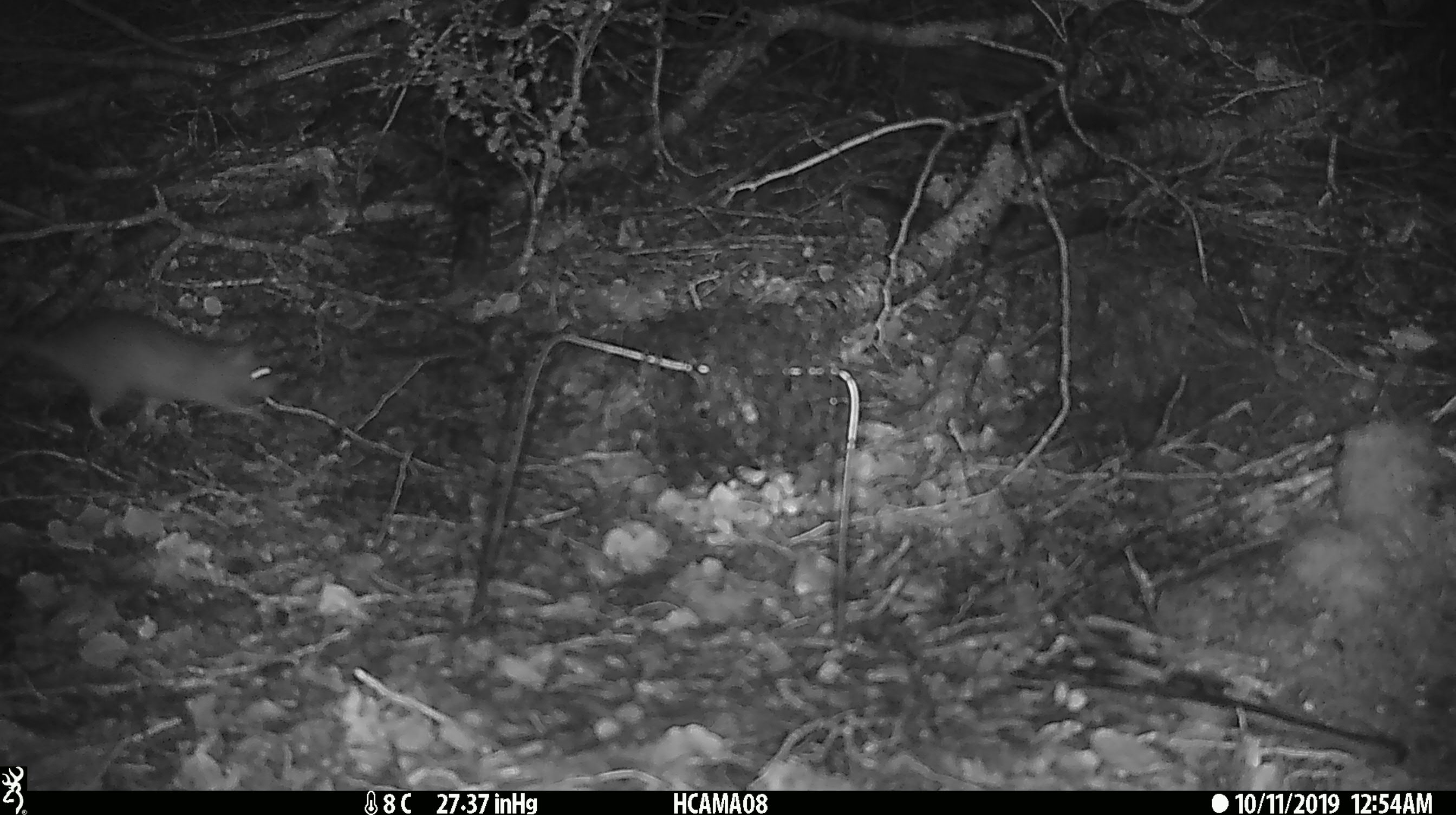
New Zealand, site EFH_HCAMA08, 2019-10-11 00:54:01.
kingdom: Animalia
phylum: Chordata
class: Mammalia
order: Rodentia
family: Muridae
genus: Rattus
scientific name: Rattus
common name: rat